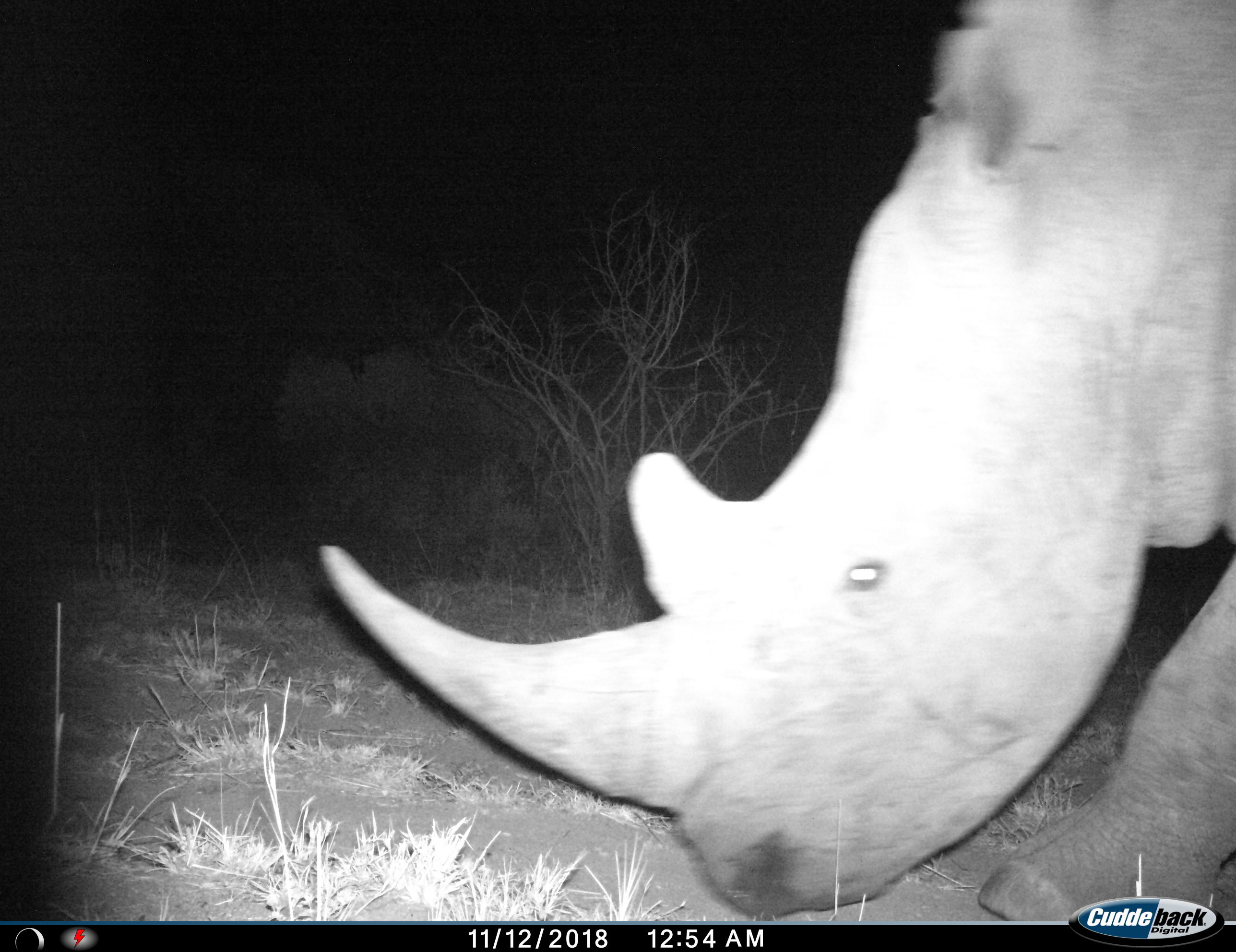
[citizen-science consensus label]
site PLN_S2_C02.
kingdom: Animalia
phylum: Chordata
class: Mammalia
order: Perissodactyla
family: Rhinocerotidae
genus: Ceratotherium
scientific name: Ceratotherium simum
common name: white rhinoceros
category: rhinoceroswhite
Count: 1.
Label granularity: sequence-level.